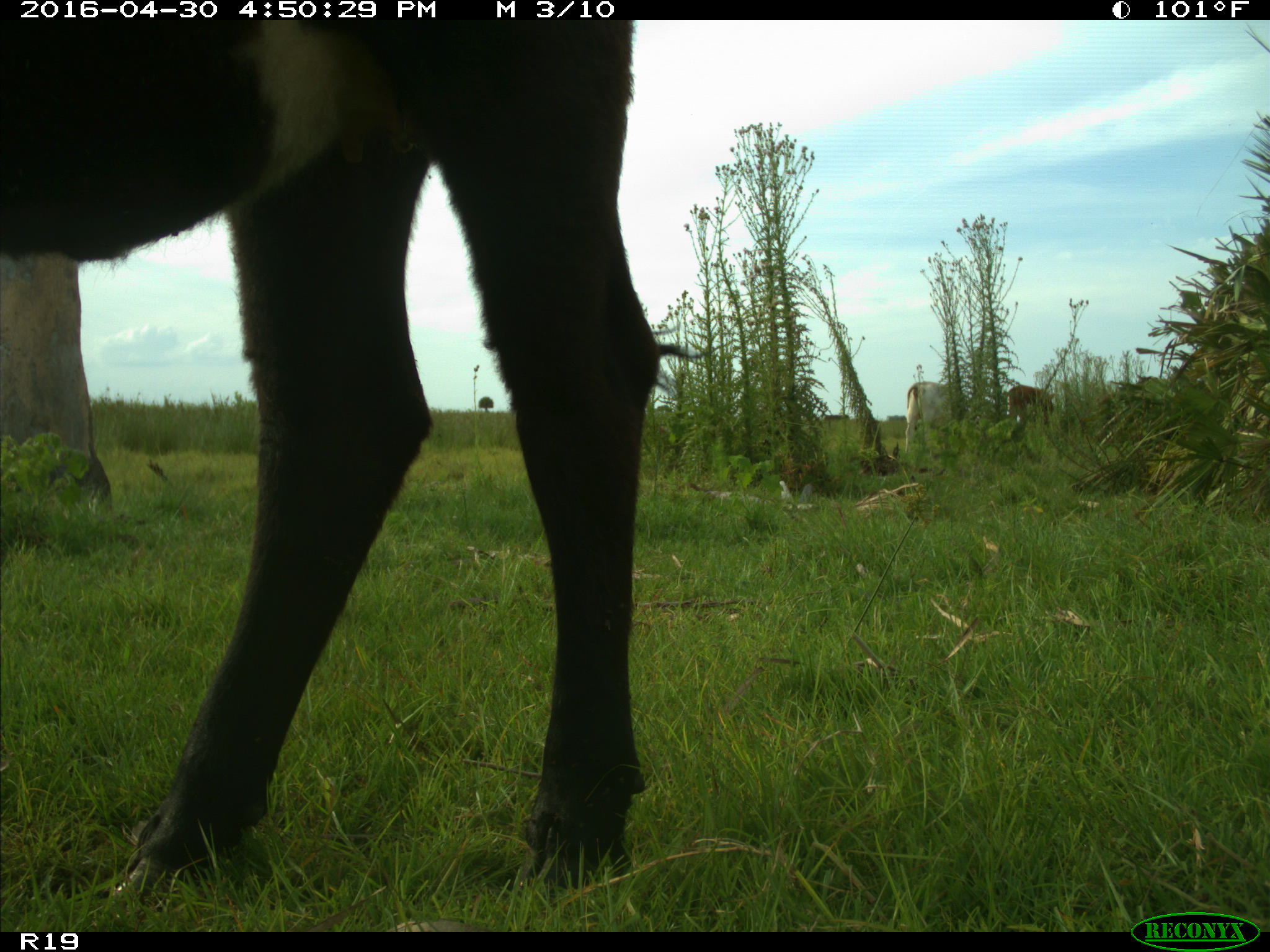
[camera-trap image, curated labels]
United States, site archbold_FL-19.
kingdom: Animalia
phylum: Chordata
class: Mammalia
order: Artiodactyla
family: Bovidae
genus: Bos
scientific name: Bos taurus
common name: domestic cow